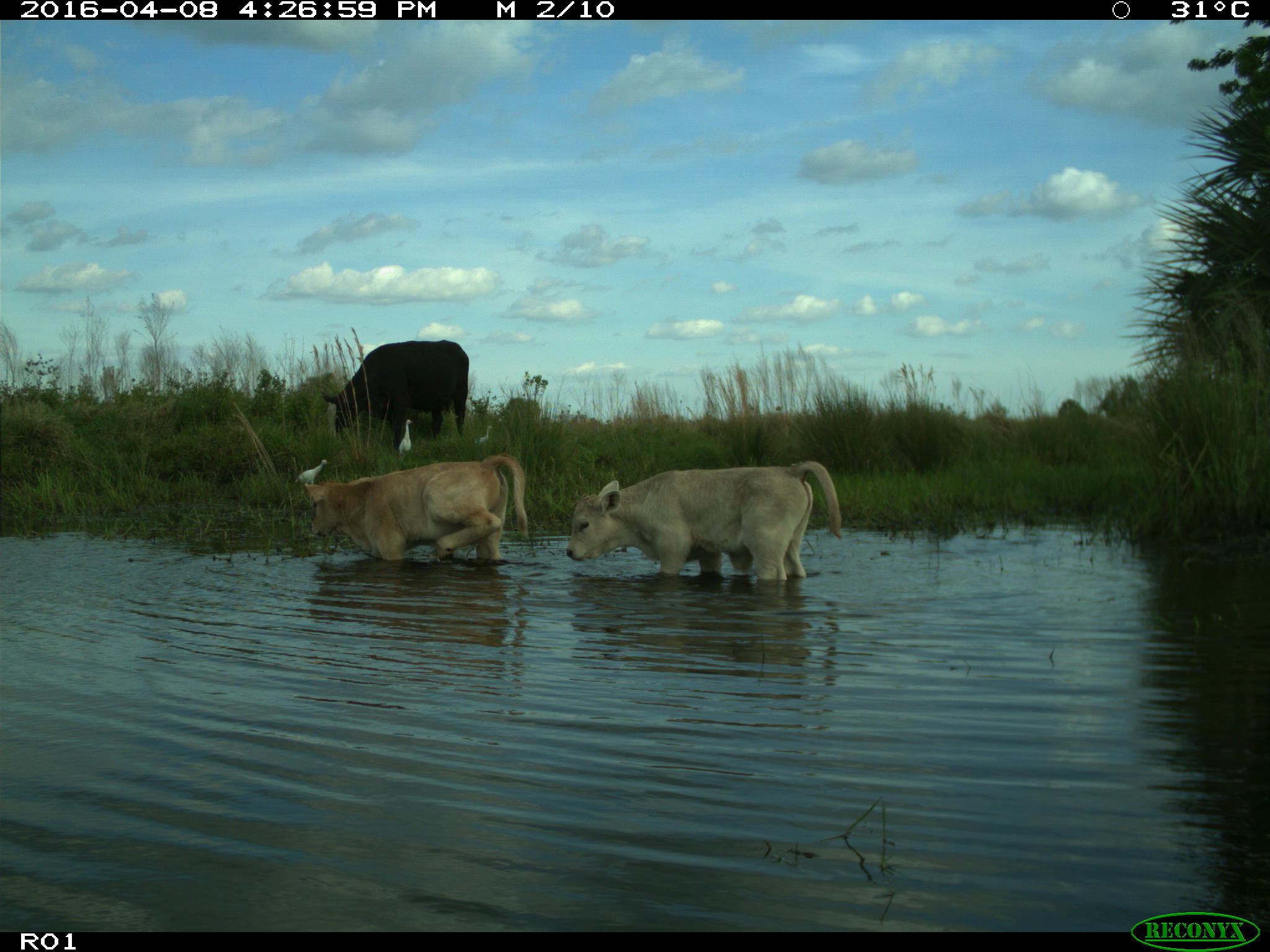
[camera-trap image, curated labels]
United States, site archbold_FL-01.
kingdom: Animalia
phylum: Chordata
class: Mammalia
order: Artiodactyla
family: Bovidae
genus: Bos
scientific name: Bos taurus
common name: domestic cow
Bos taurus (domestic cow).